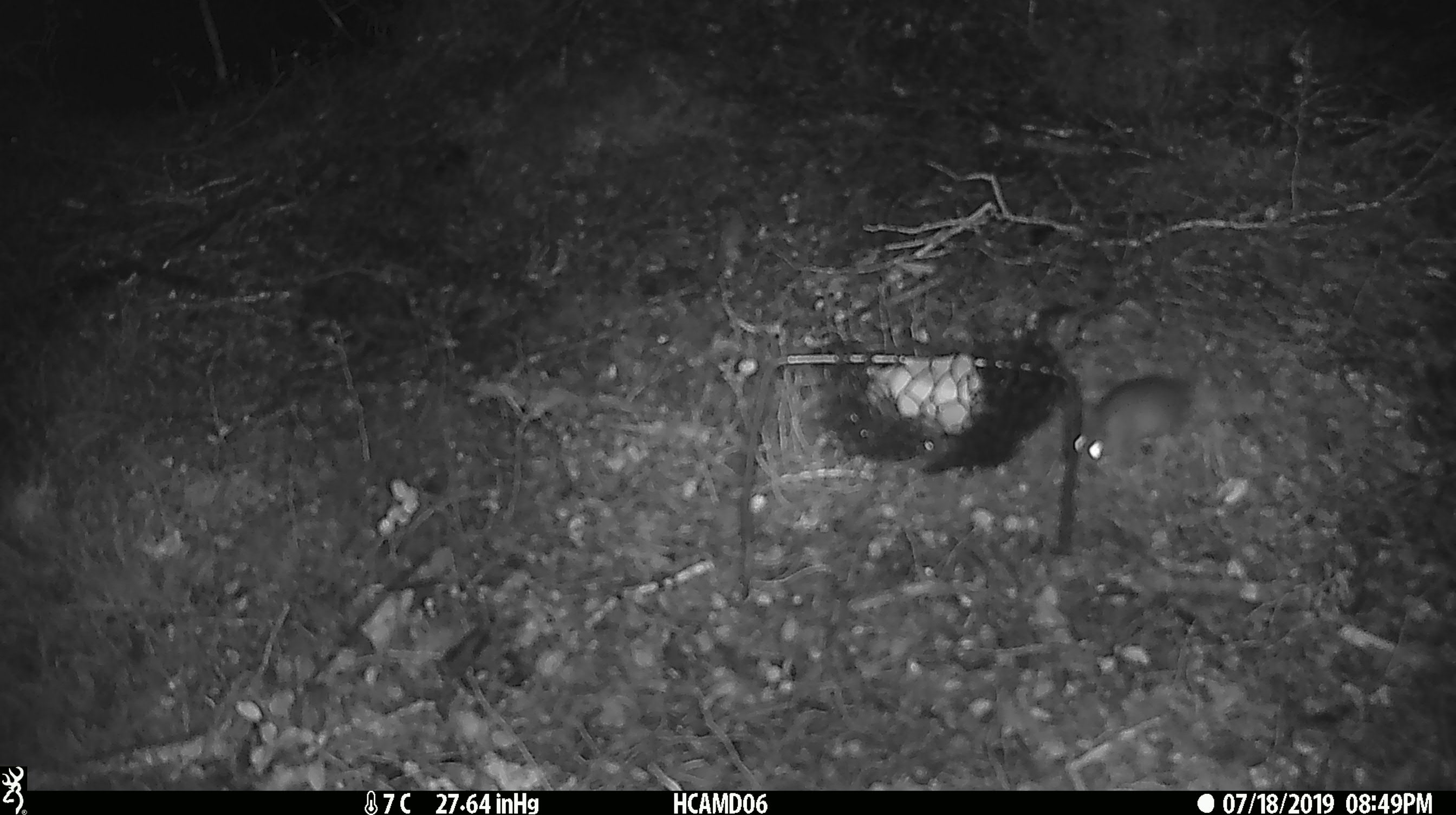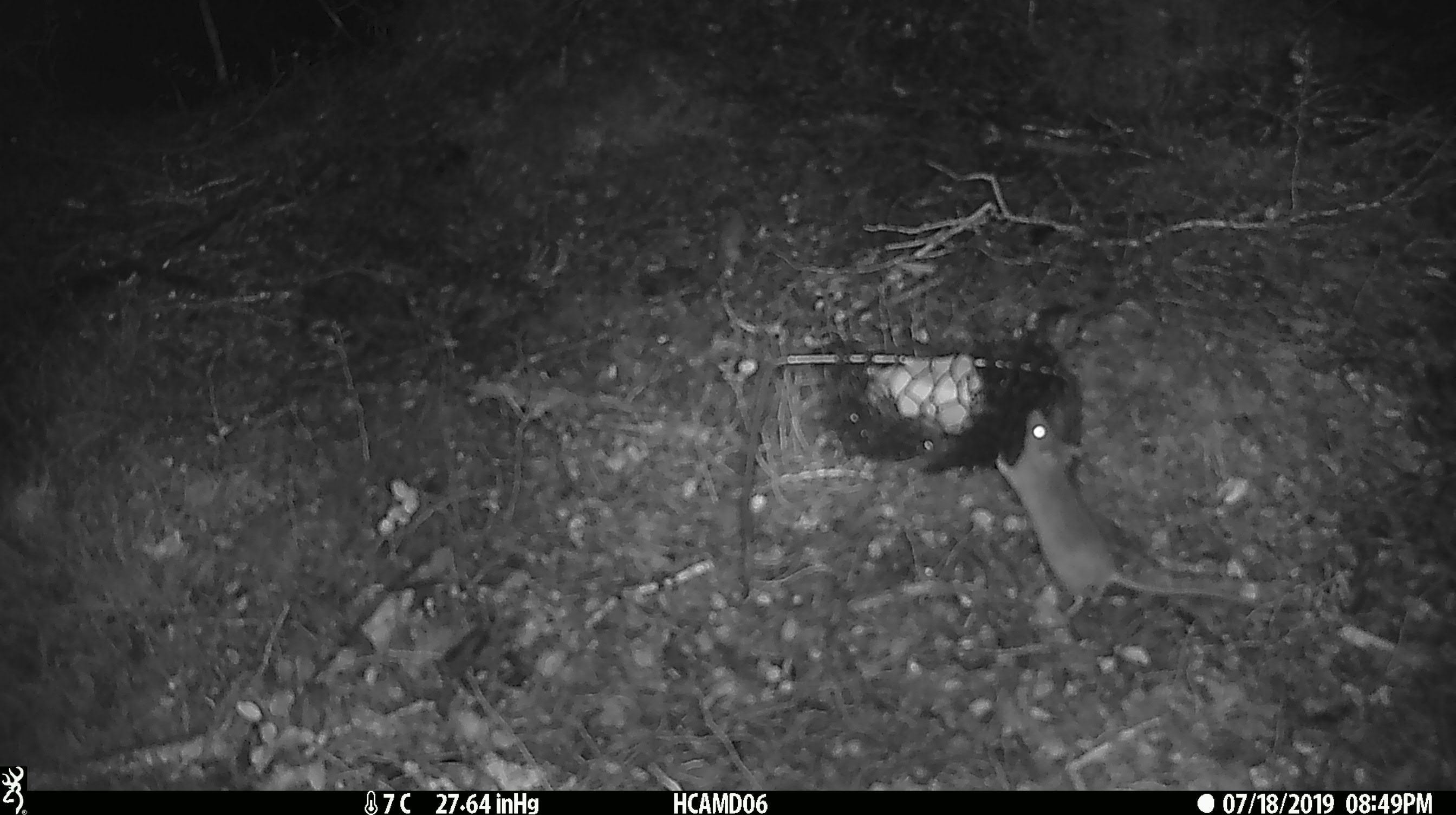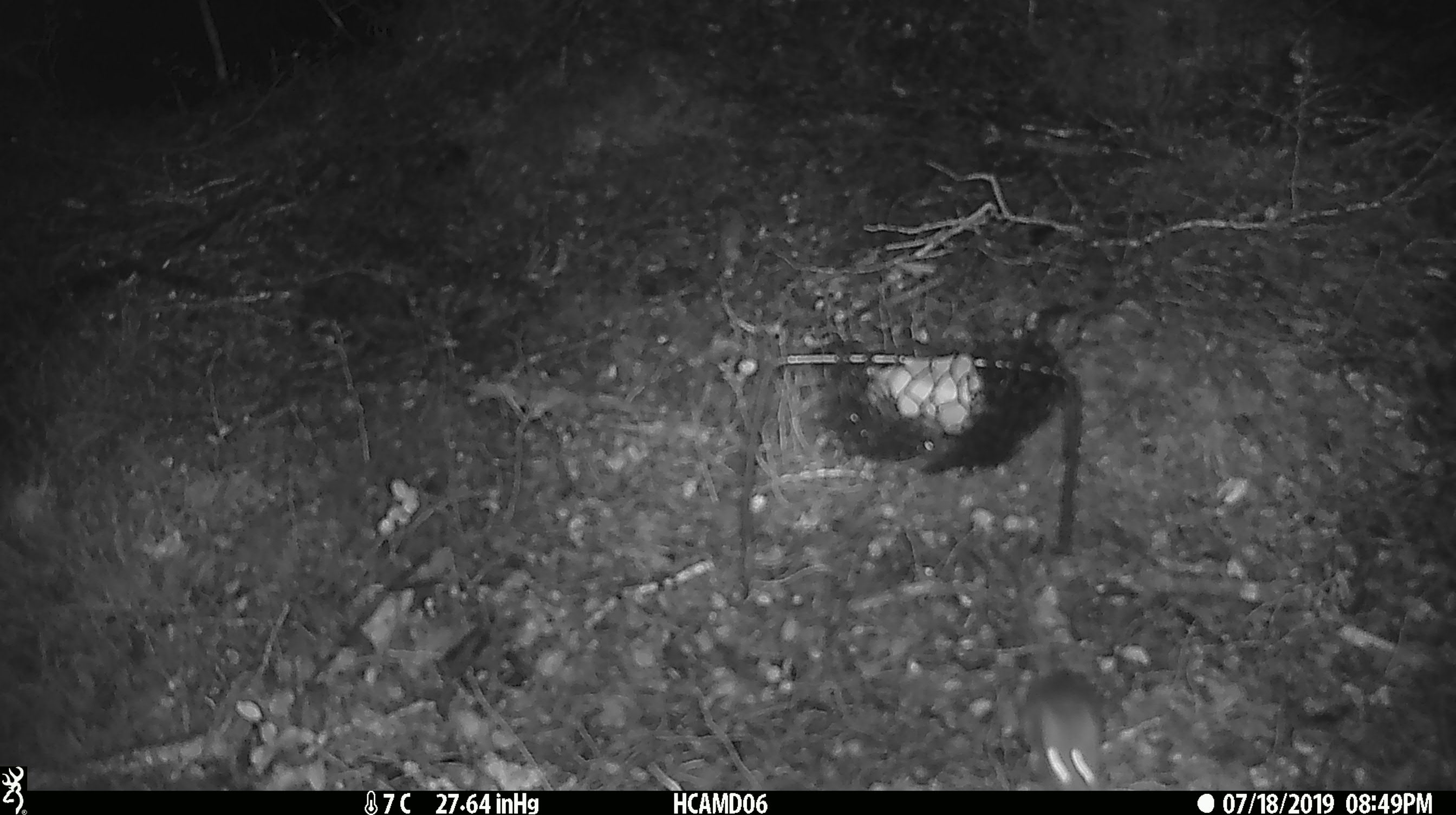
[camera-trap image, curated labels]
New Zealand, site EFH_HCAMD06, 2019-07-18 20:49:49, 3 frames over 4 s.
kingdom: Animalia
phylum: Chordata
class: Mammalia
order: Rodentia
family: Muridae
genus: Mus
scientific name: Mus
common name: mouse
Mouse (Mus).